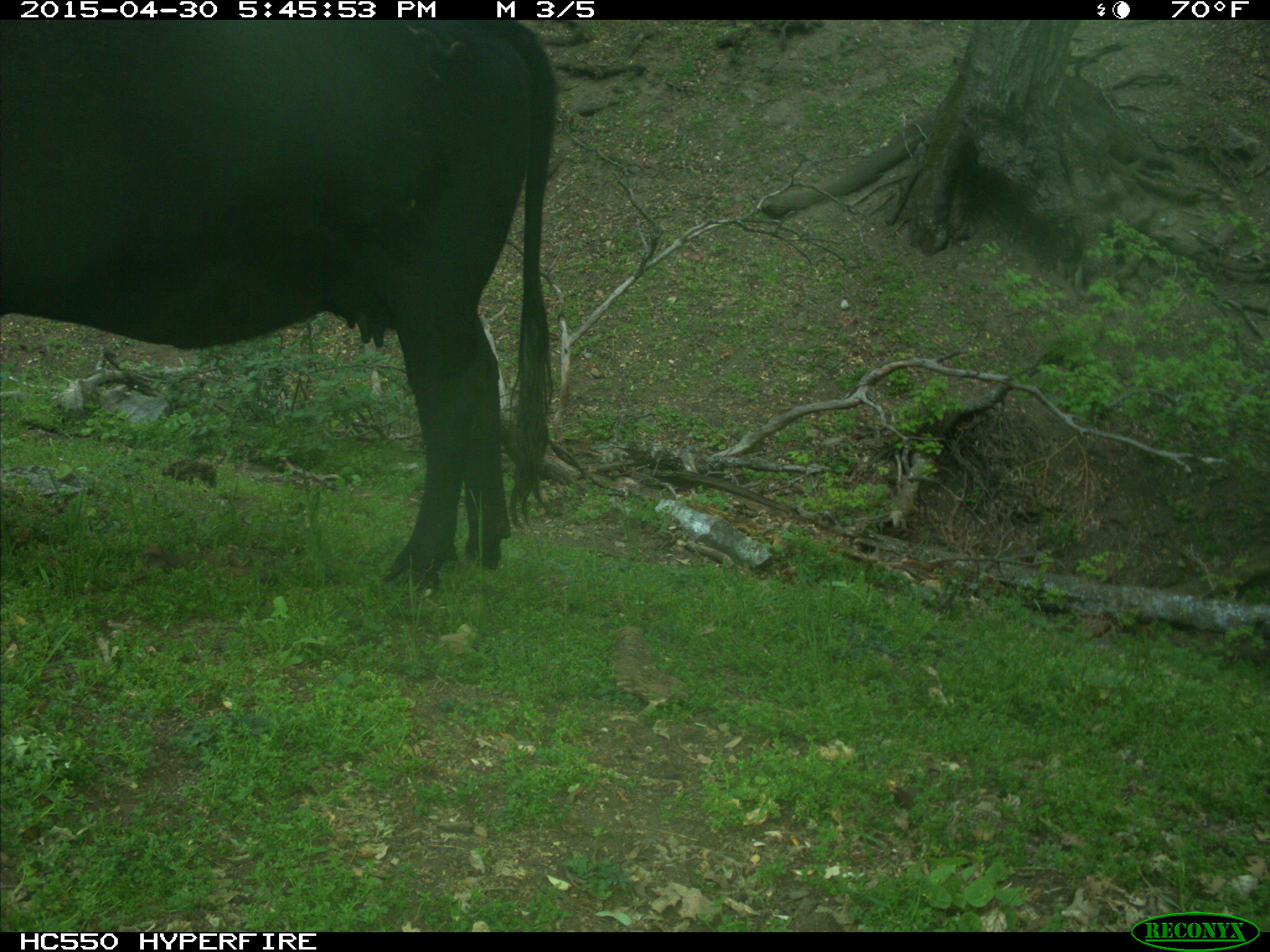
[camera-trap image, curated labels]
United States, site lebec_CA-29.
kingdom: Animalia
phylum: Chordata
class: Mammalia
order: Artiodactyla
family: Bovidae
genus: Bos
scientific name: Bos taurus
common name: domestic cow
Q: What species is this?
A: Bos taurus (domestic cow).